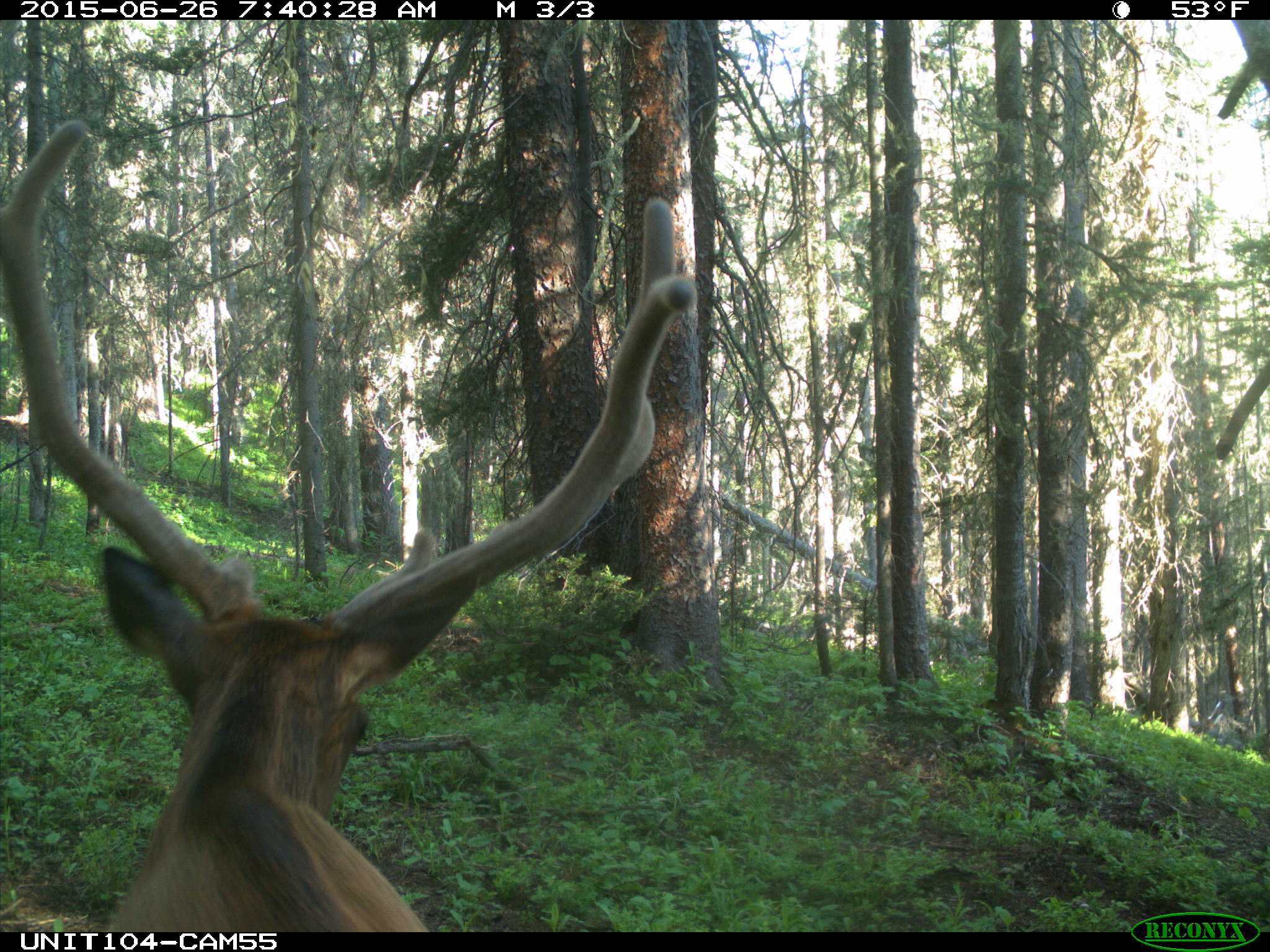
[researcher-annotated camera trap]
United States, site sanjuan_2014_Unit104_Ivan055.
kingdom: Animalia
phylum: Chordata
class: Mammalia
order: Artiodactyla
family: Cervidae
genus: Cervus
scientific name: Cervus elaphus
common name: red deer